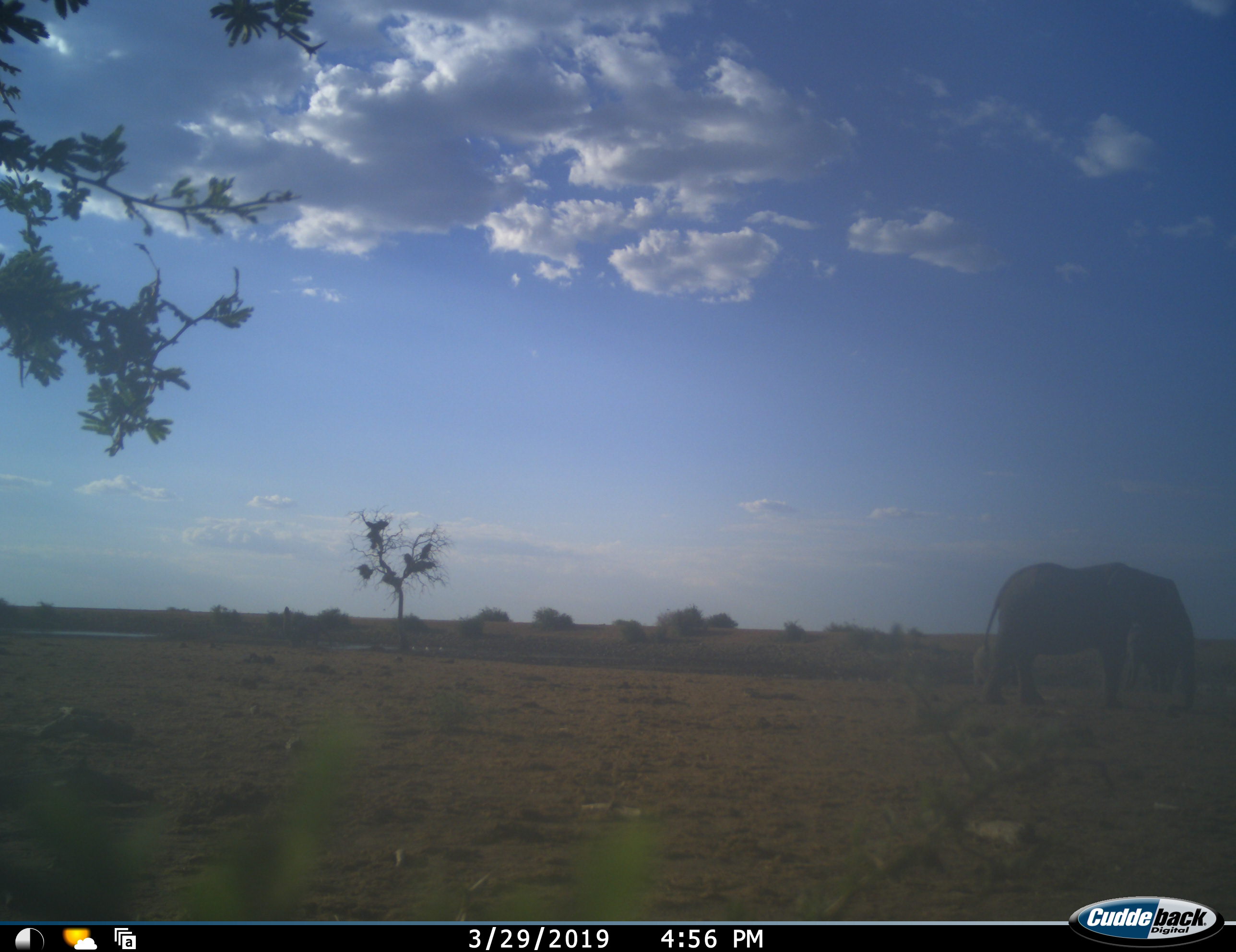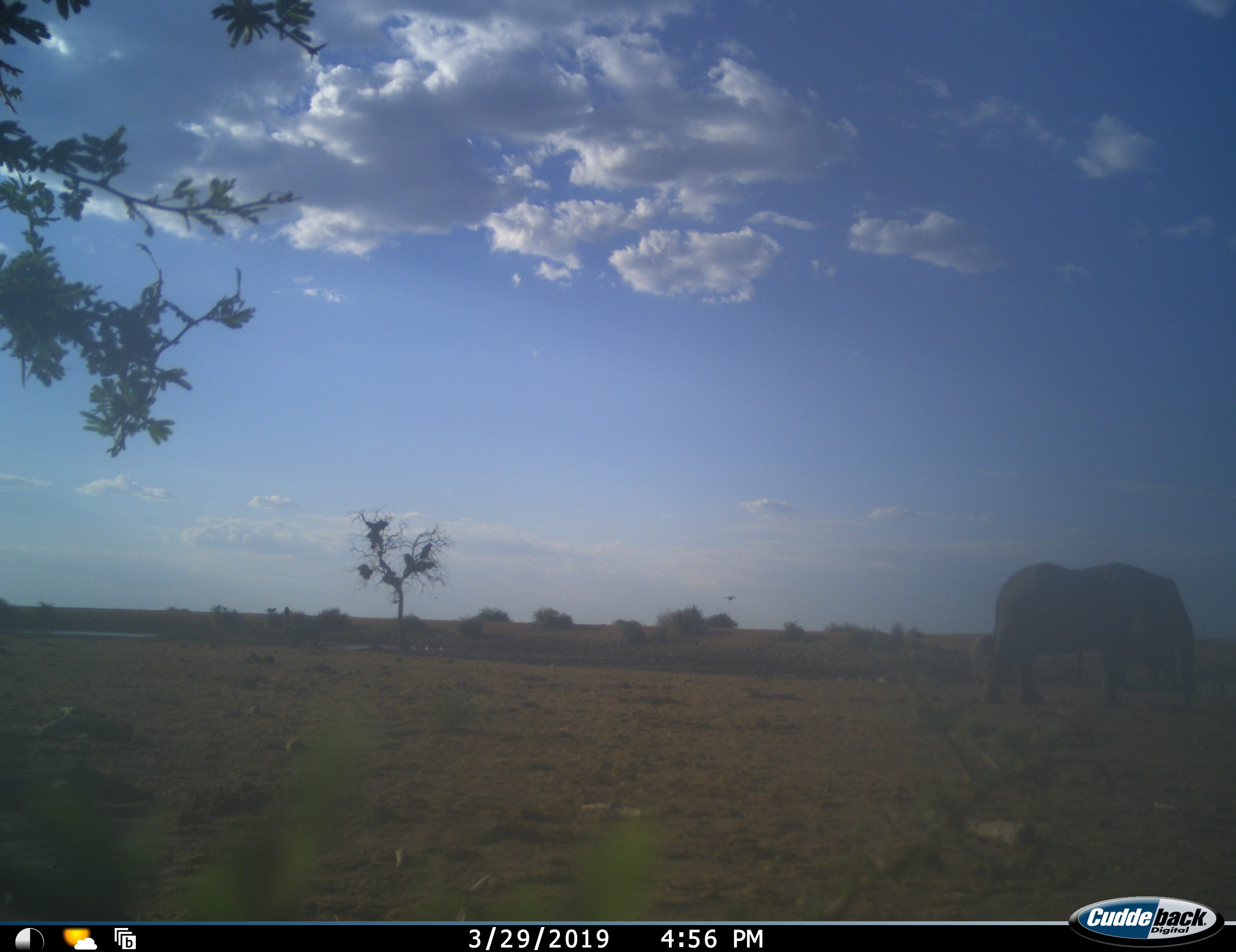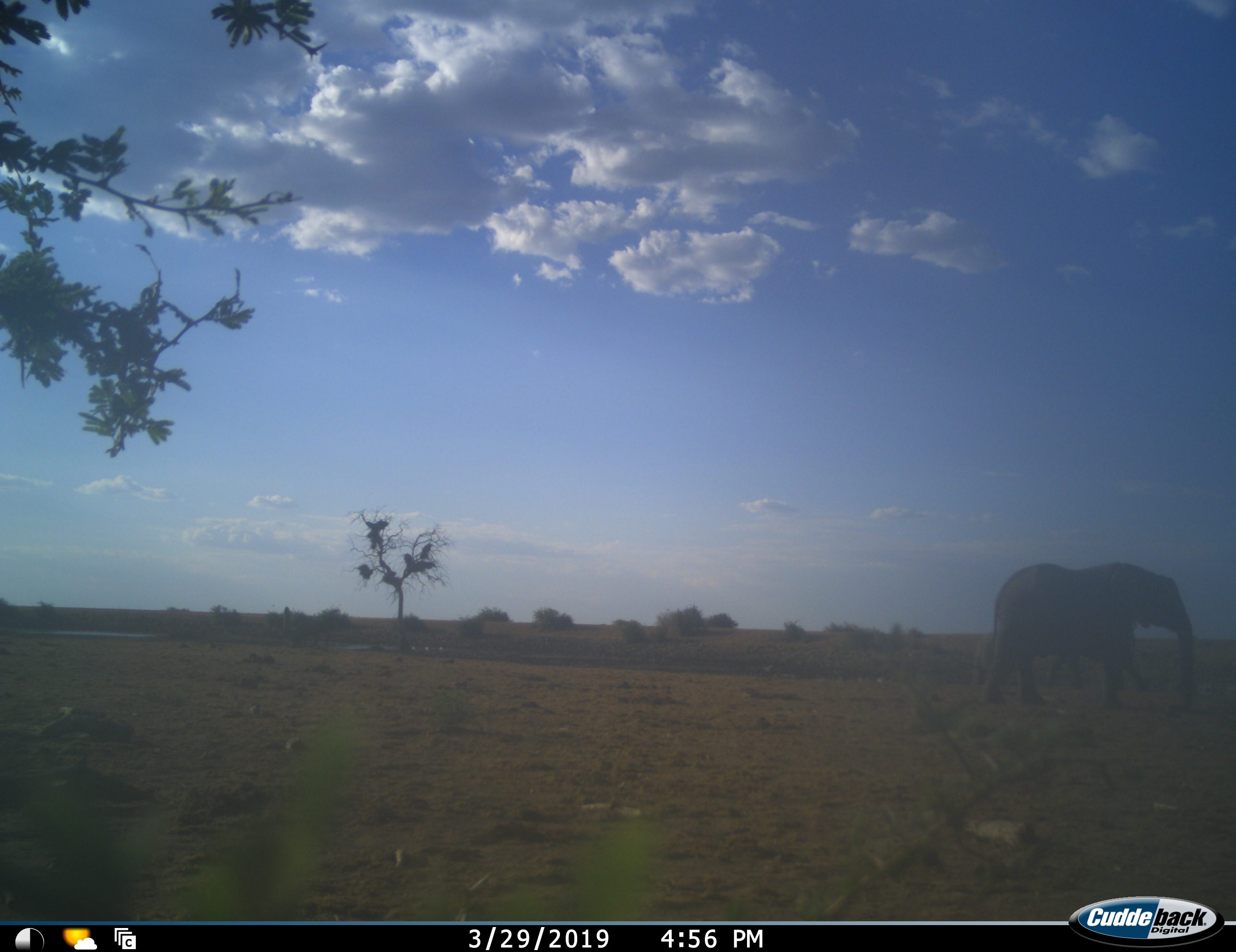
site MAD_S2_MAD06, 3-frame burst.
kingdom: Animalia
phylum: Chordata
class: Mammalia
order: Proboscidea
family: Elephantidae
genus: Loxodonta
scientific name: Loxodonta africana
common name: african bush elephant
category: elephant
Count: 2.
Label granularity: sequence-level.